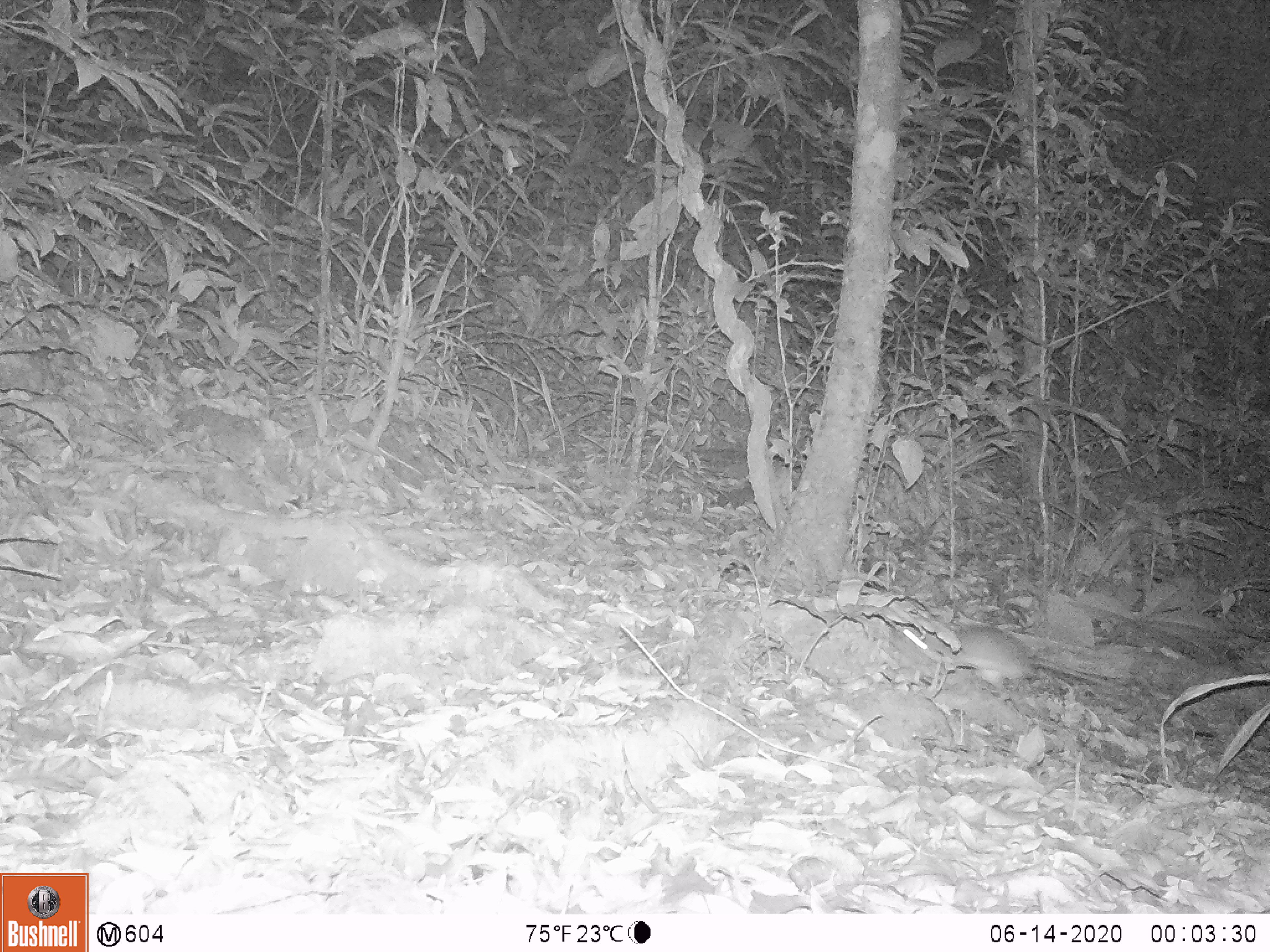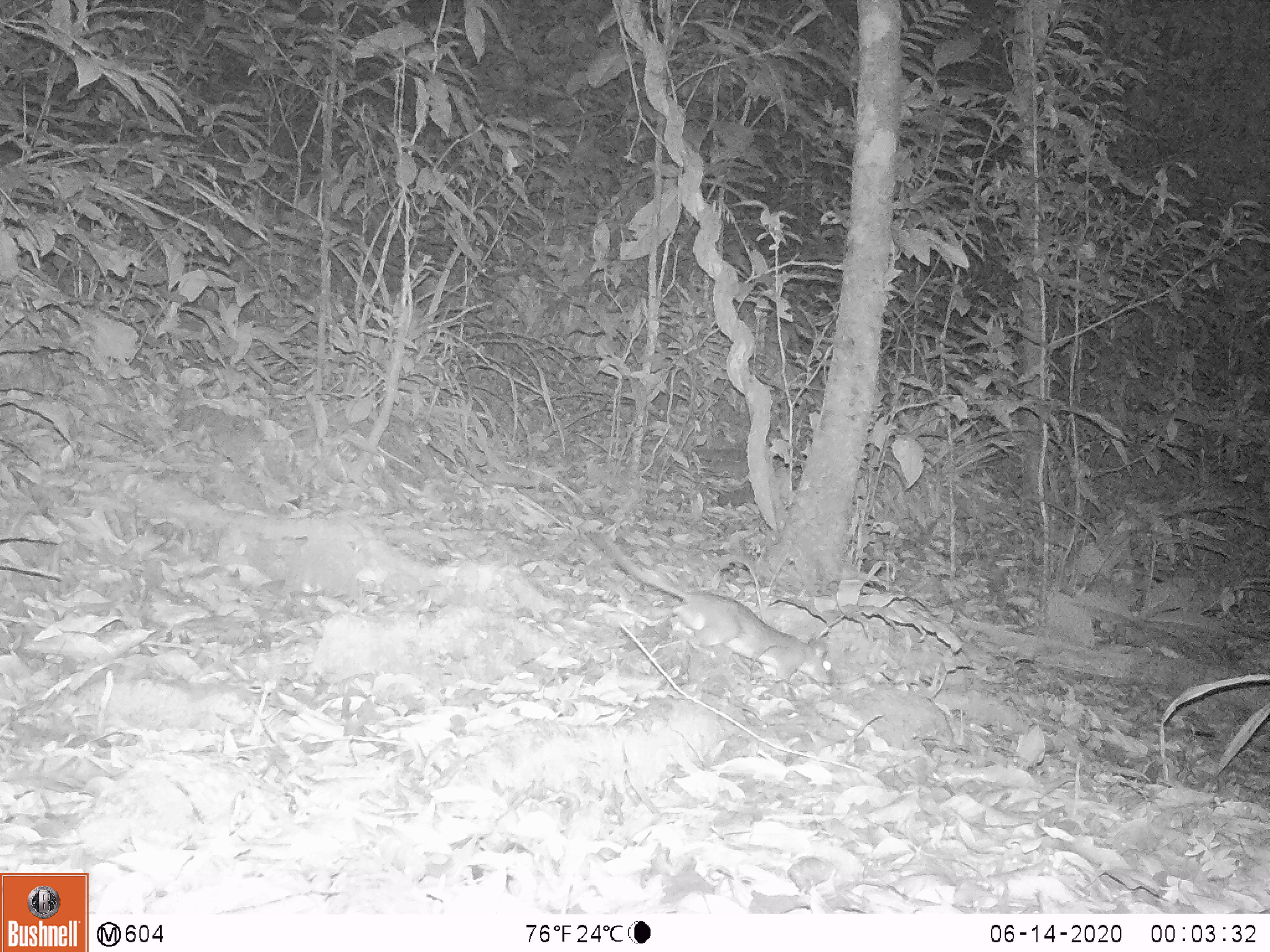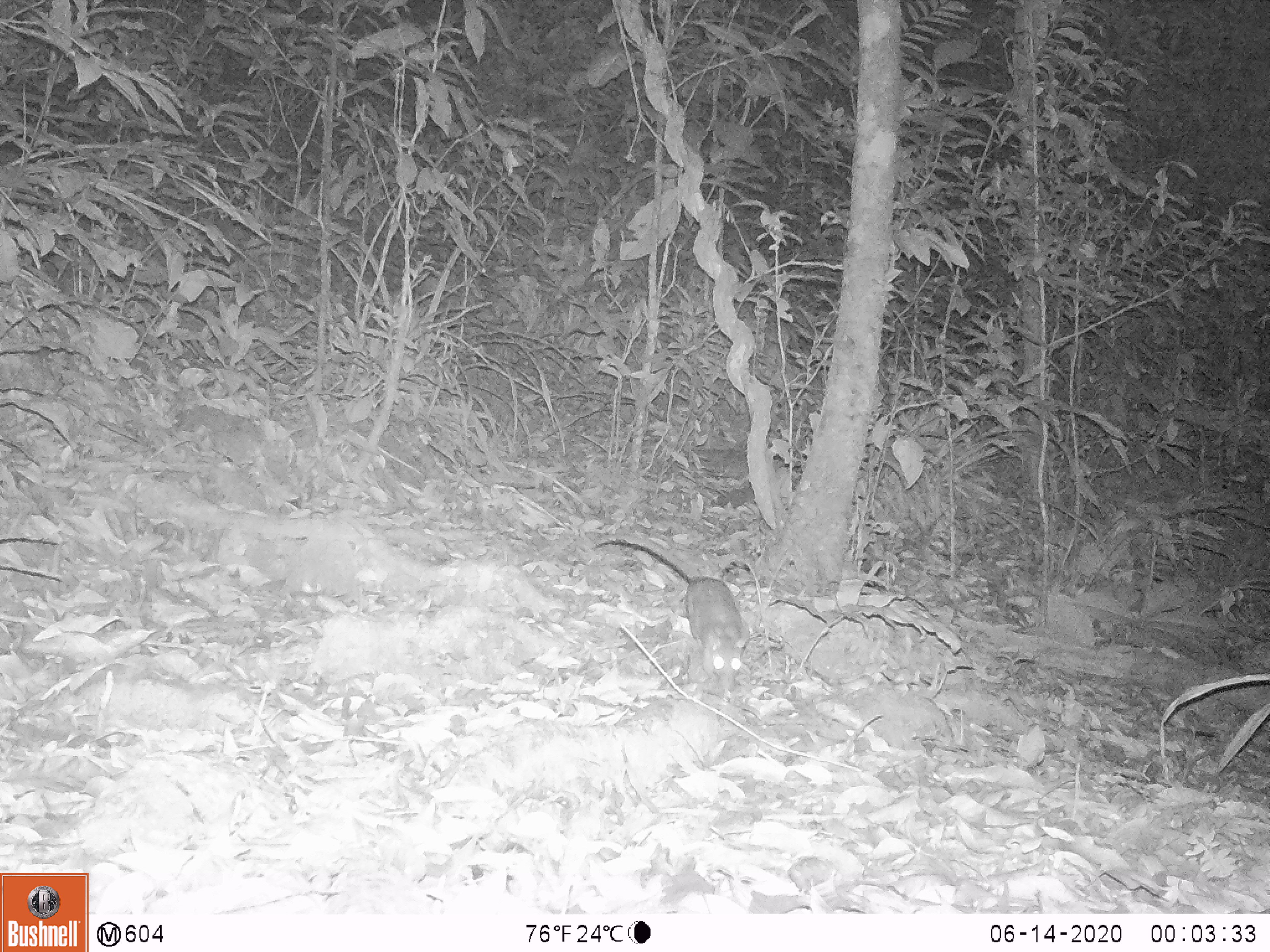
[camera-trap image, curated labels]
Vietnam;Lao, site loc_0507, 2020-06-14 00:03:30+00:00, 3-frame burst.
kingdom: Animalia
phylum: Chordata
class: Mammalia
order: Rodentia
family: Muridae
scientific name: Muridae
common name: old-world mice and rats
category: unidentified murid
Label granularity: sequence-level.